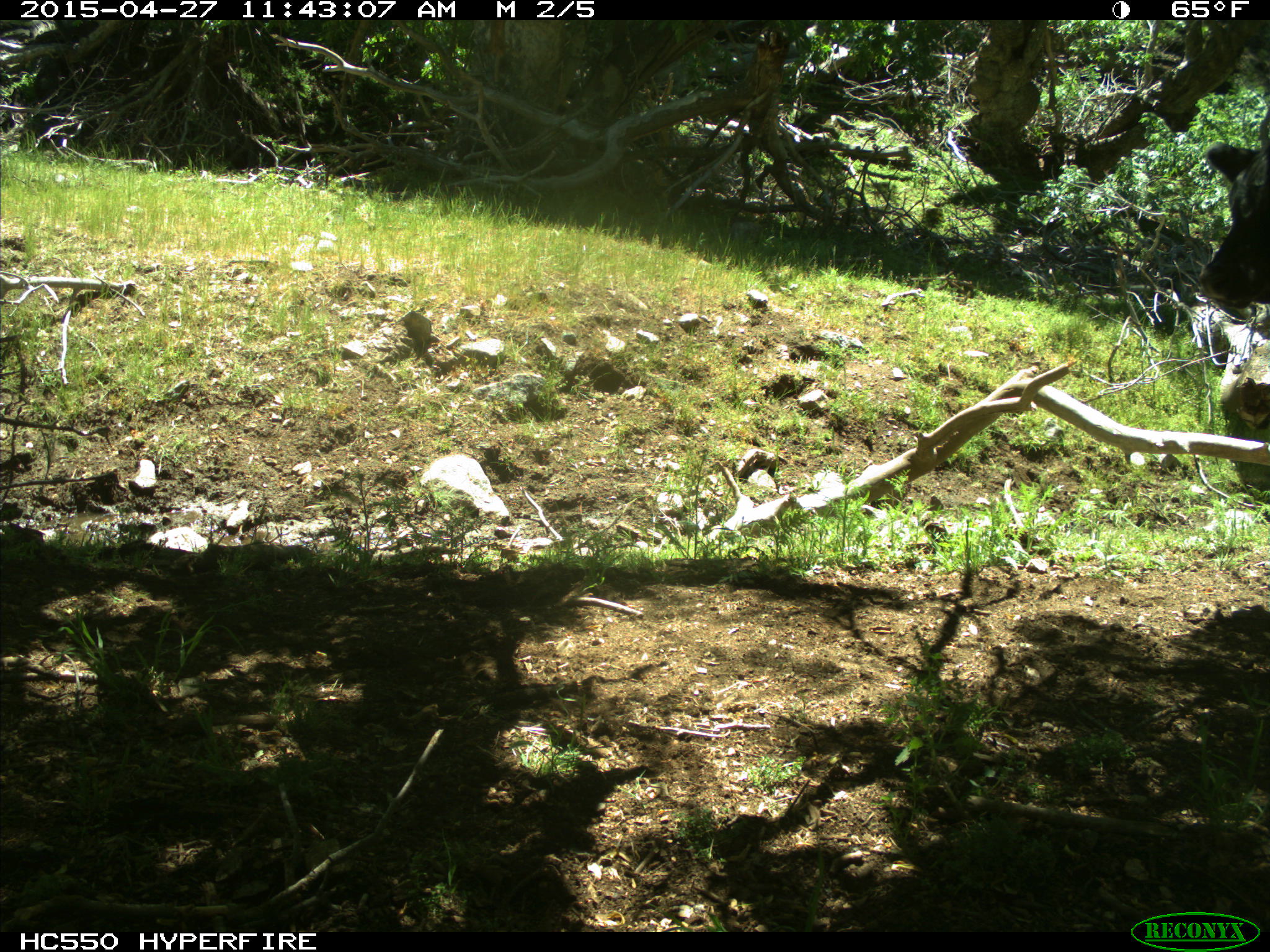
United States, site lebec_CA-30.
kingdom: Animalia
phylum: Chordata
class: Mammalia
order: Artiodactyla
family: Bovidae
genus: Bos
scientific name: Bos taurus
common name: domestic cow